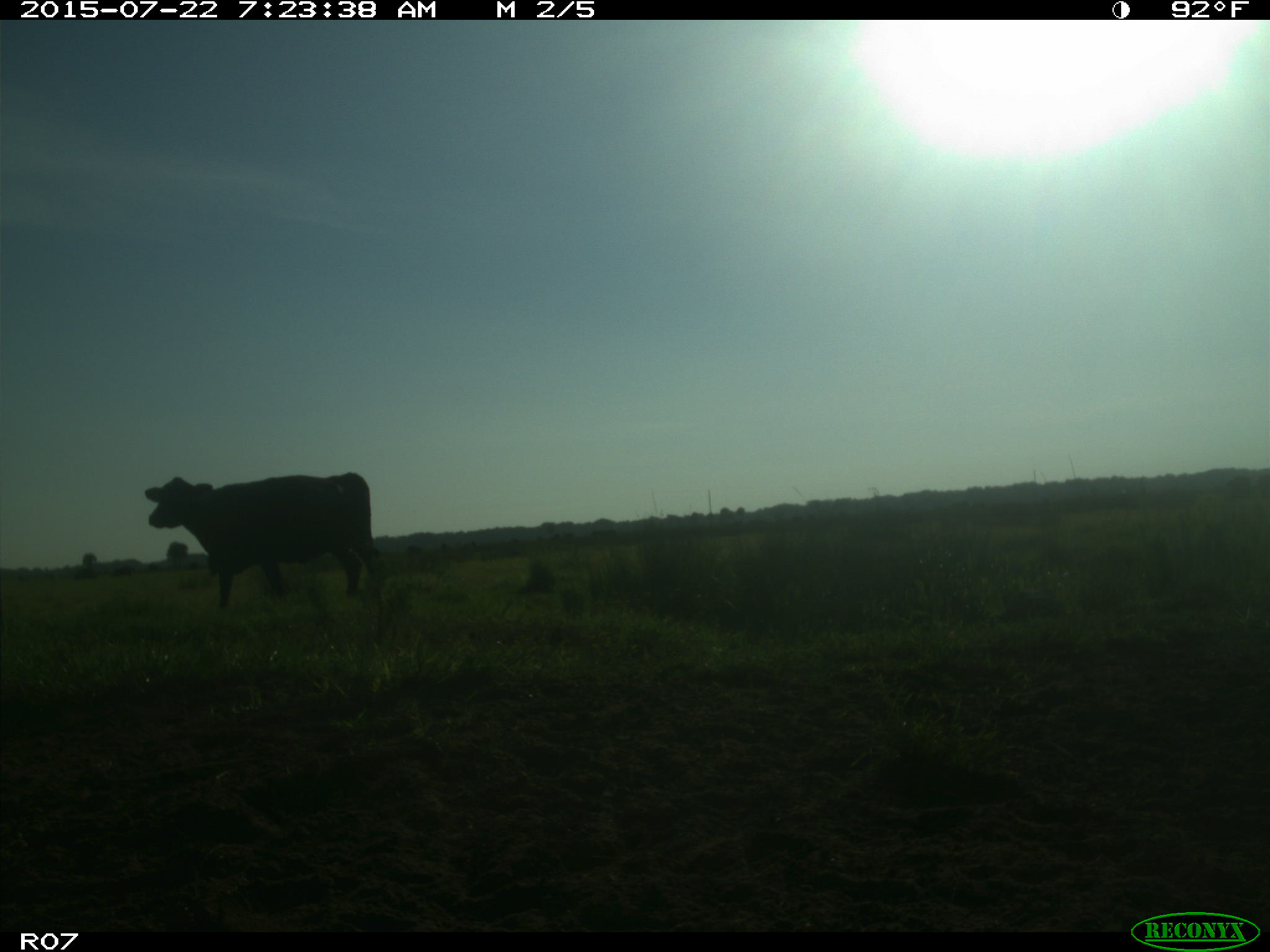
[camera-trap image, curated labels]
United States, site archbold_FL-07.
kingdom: Animalia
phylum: Chordata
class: Mammalia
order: Artiodactyla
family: Suidae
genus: Sus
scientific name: Sus scrofa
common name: wild boar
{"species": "Sus scrofa (wild boar)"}